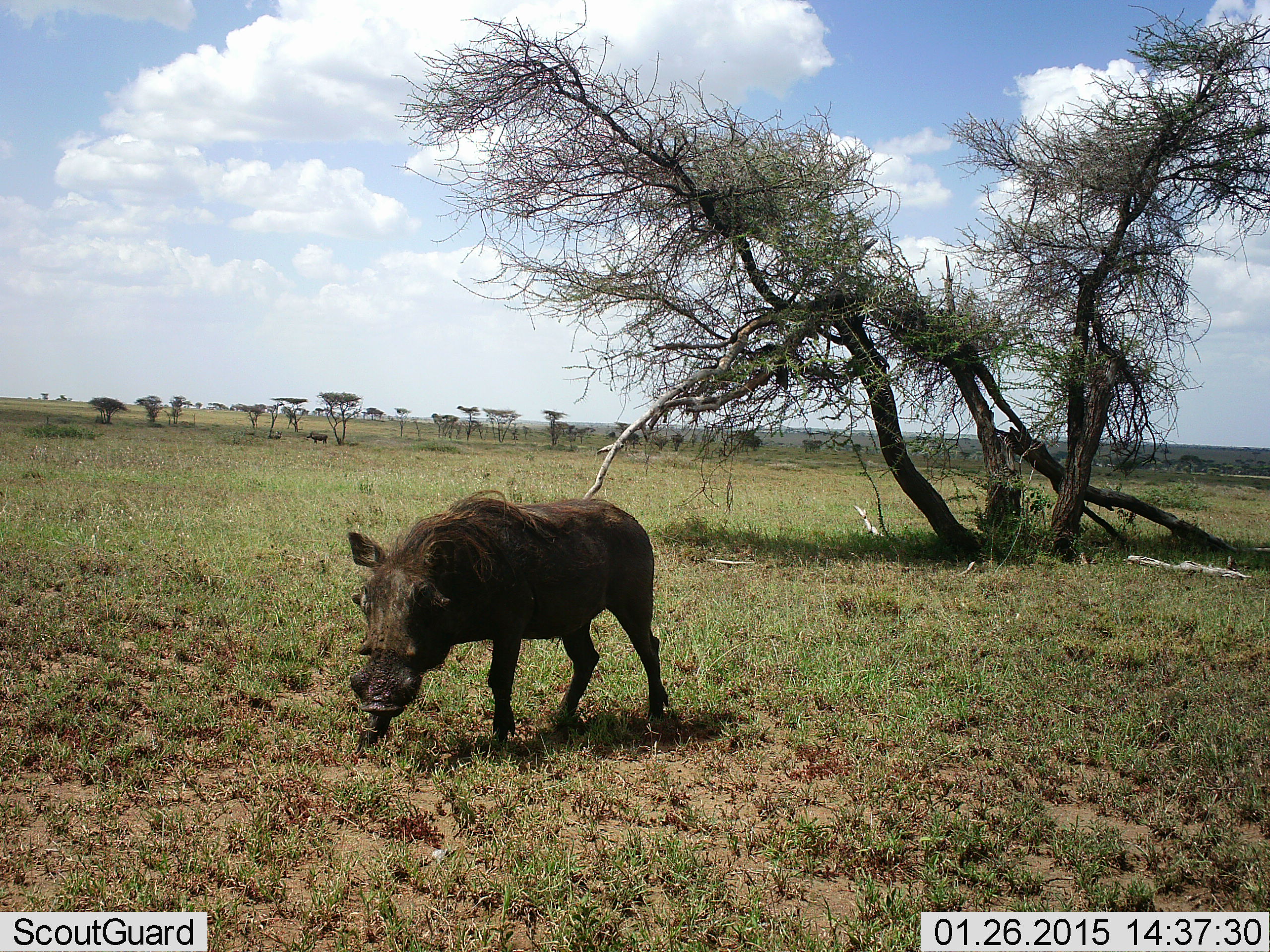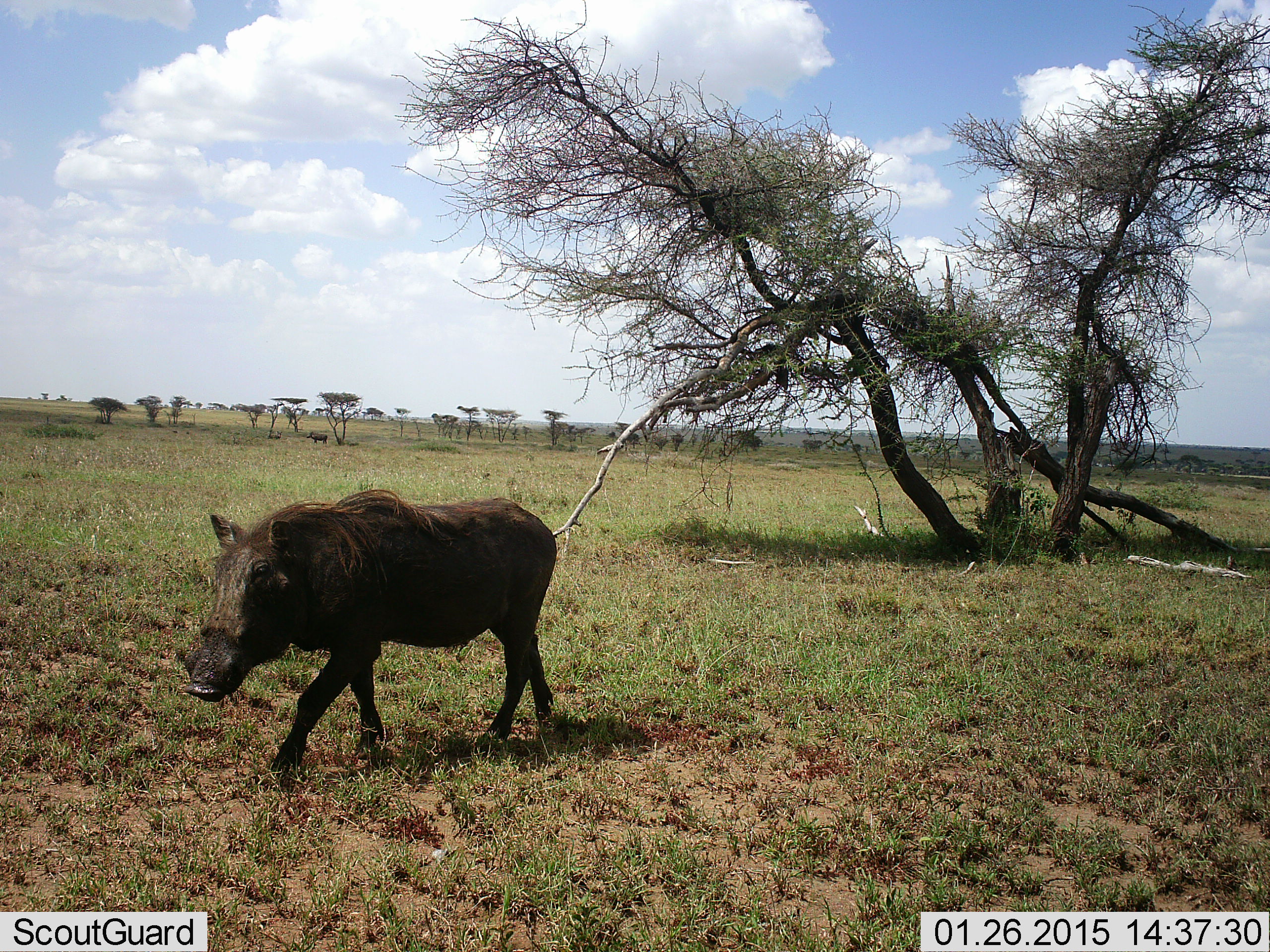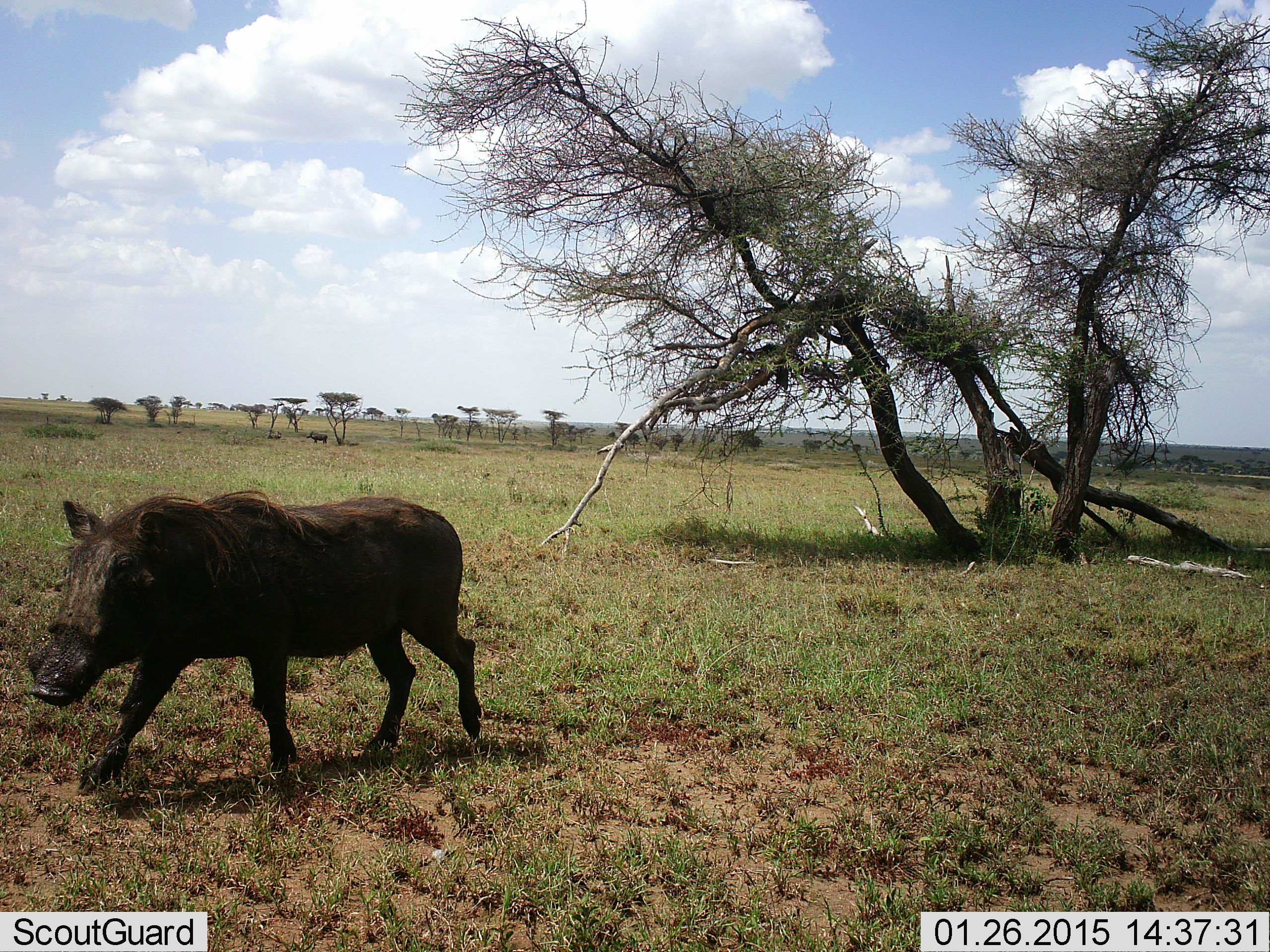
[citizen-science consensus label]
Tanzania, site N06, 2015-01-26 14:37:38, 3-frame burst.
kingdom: Animalia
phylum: Chordata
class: Mammalia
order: Artiodactyla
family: Suidae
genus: Phacochoerus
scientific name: Phacochoerus africanus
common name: warthog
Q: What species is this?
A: Warthog (Phacochoerus africanus).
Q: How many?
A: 1.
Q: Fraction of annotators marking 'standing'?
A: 9%.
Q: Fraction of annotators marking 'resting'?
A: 0%.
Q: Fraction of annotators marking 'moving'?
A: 100%.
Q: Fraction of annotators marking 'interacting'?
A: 0%.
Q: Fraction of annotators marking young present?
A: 9%.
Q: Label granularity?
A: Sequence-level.